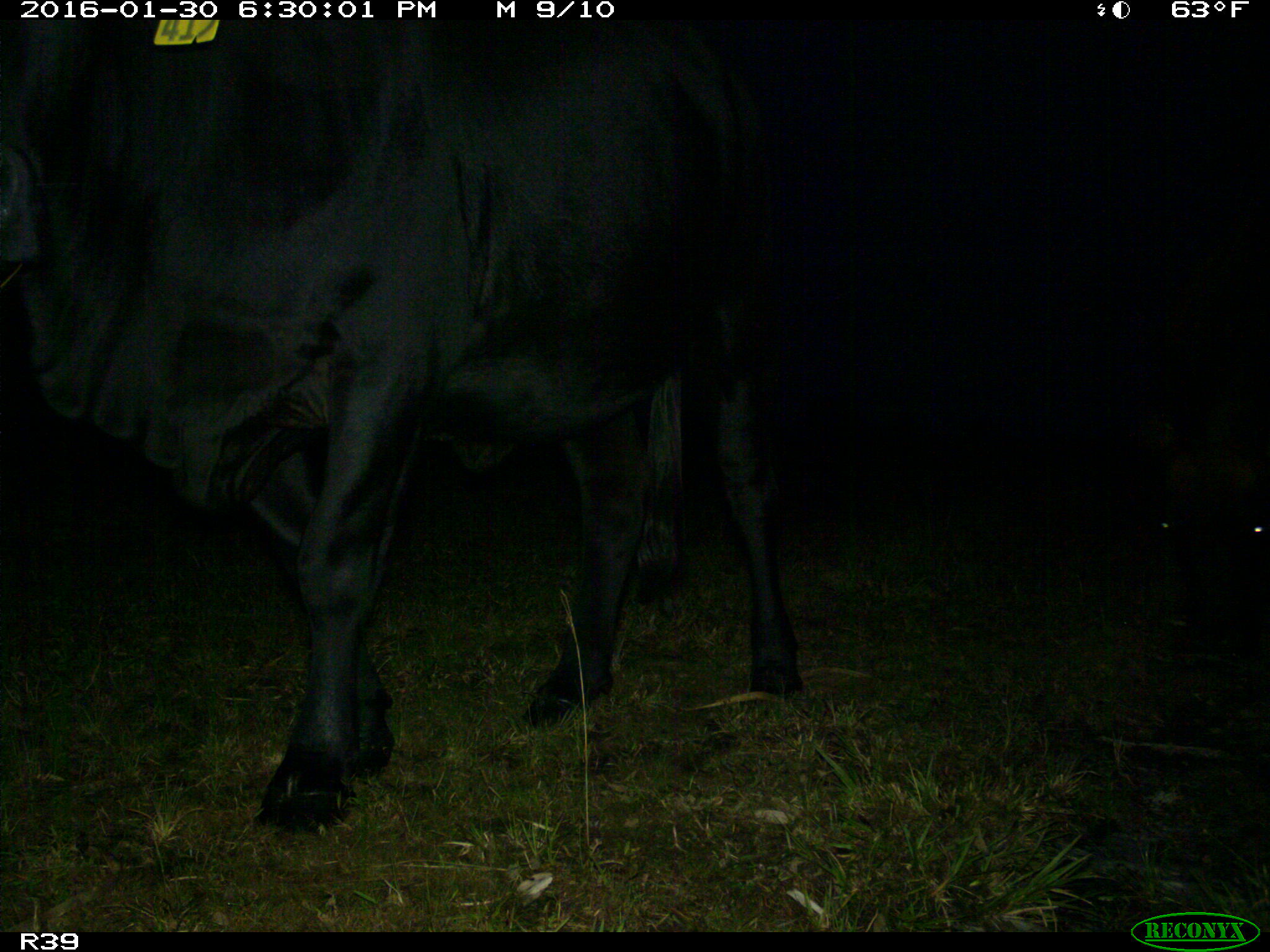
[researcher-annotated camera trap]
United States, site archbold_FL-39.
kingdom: Animalia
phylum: Chordata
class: Mammalia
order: Artiodactyla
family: Bovidae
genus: Bos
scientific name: Bos taurus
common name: domestic cow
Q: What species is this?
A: Bos taurus (domestic cow).